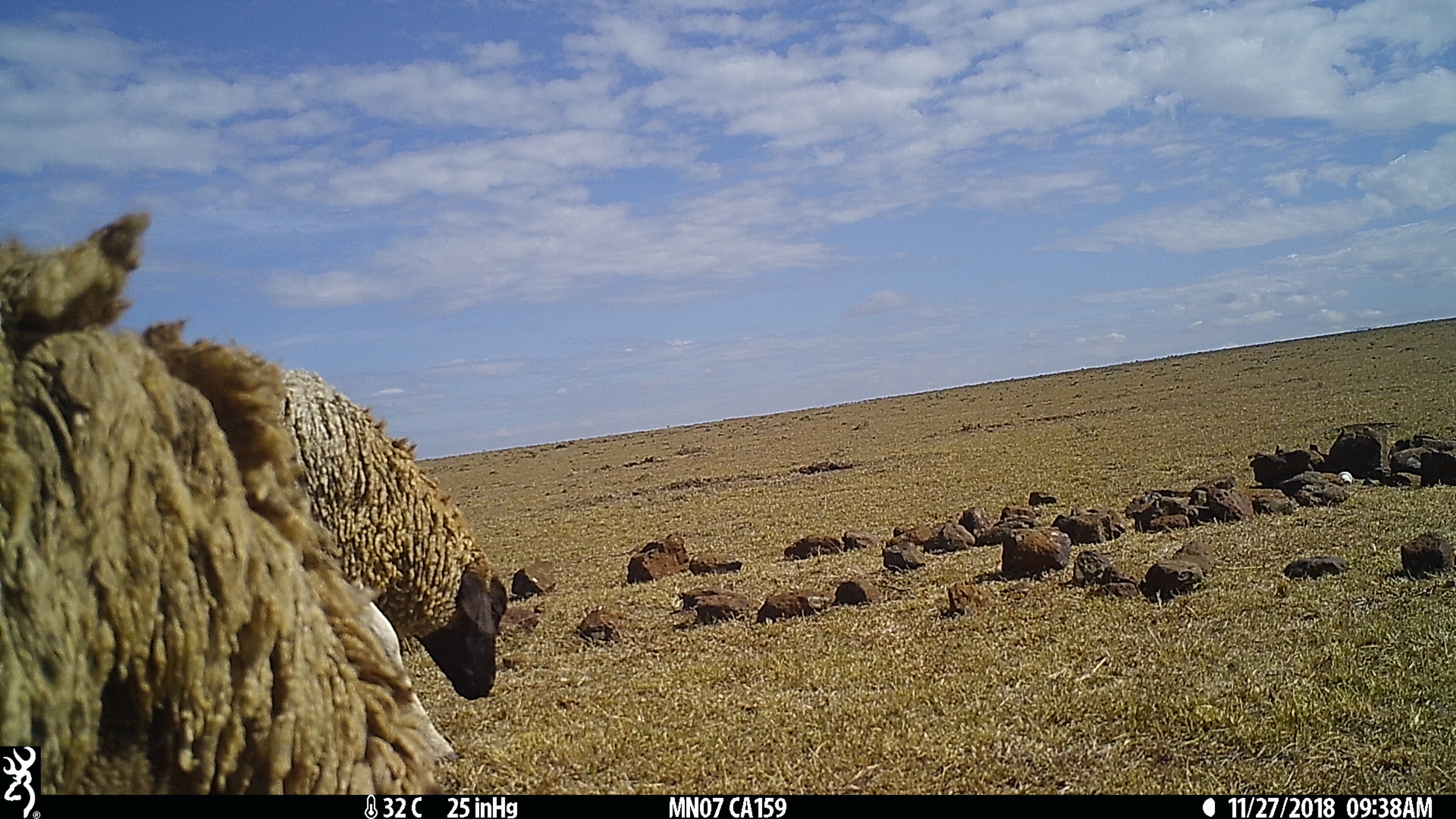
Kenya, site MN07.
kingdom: Animalia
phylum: Chordata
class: Mammalia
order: Artiodactyla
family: Bovidae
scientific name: Bovidae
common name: sheep or goat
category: shoat